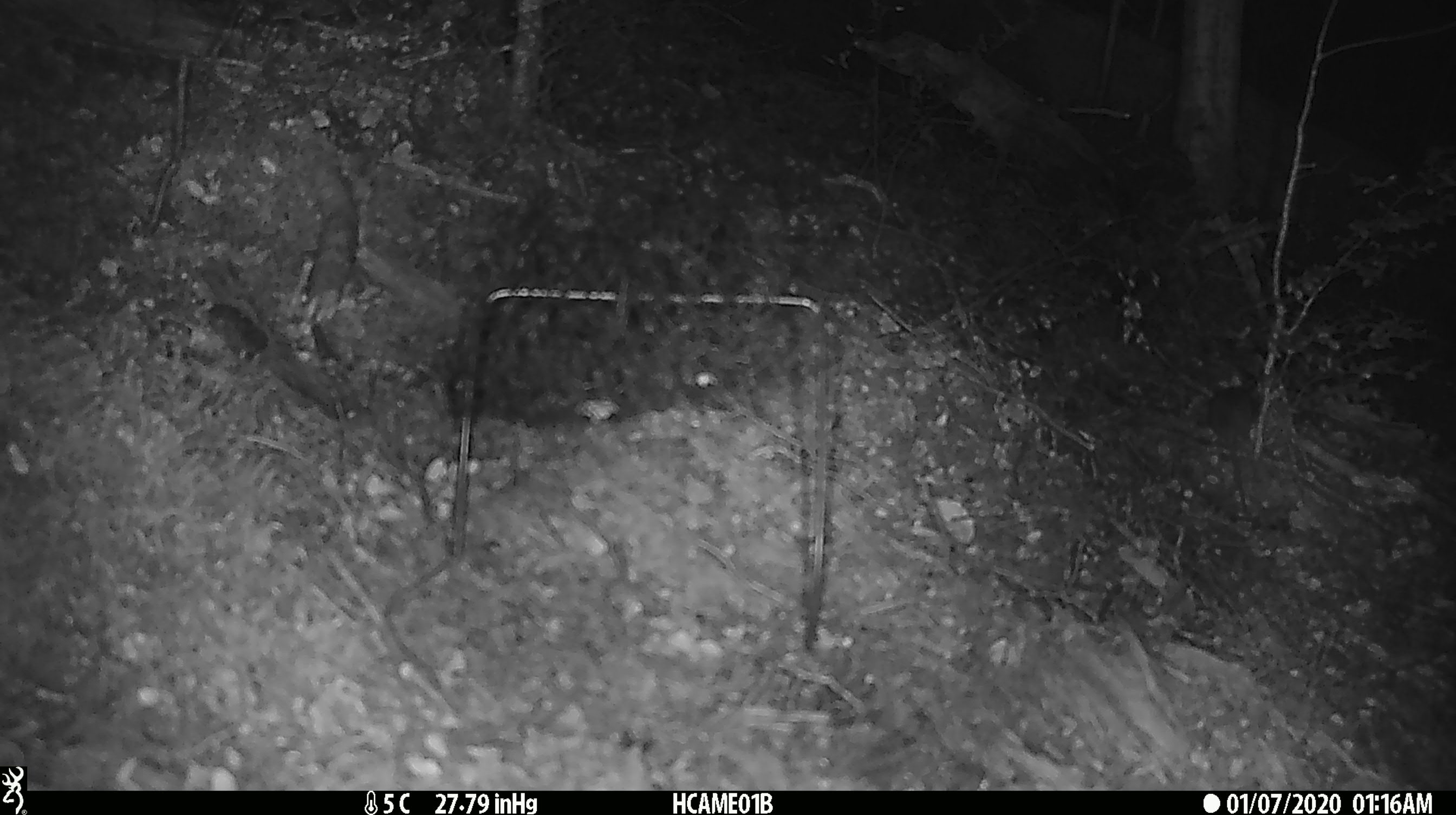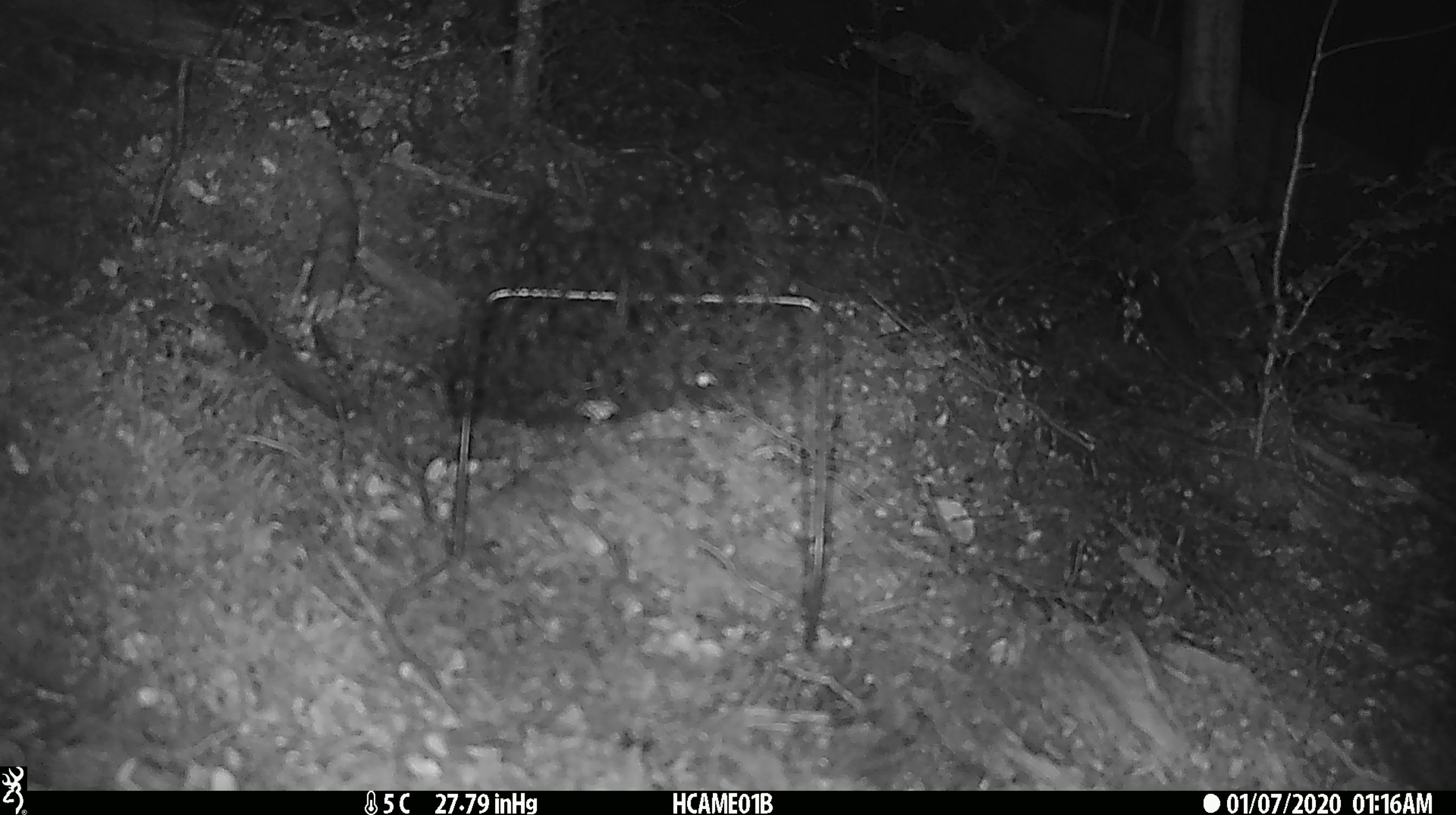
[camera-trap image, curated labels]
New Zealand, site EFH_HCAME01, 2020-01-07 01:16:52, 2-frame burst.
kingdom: Animalia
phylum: Chordata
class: Mammalia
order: Rodentia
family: Muridae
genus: Mus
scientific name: Mus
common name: mouse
Mouse (Mus).